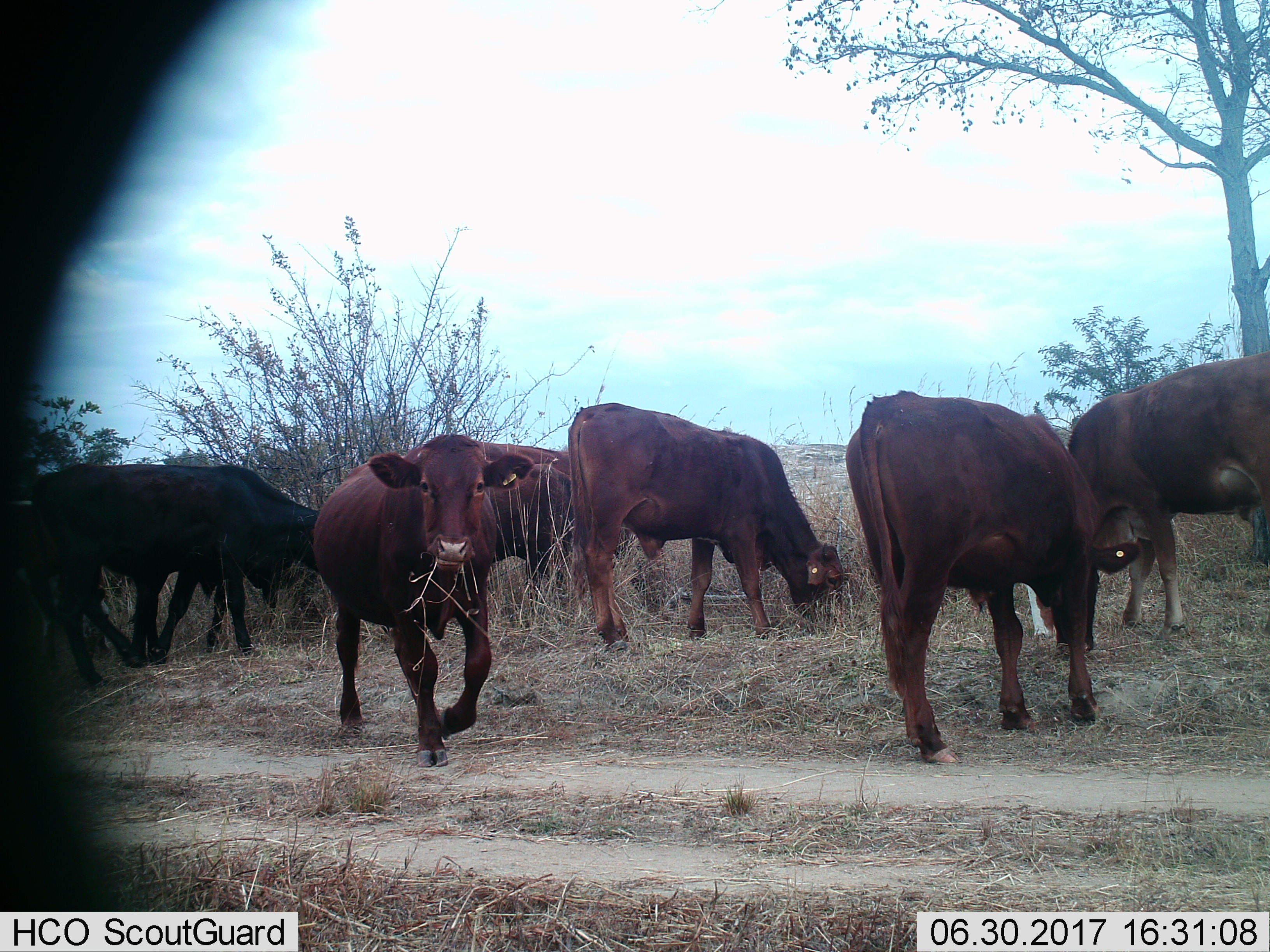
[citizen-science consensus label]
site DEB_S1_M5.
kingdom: Animalia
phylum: Chordata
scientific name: Vertebrata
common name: domestic animal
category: domesticanimal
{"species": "domesticanimal (domestic animal) (Vertebrata)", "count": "7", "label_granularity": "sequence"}